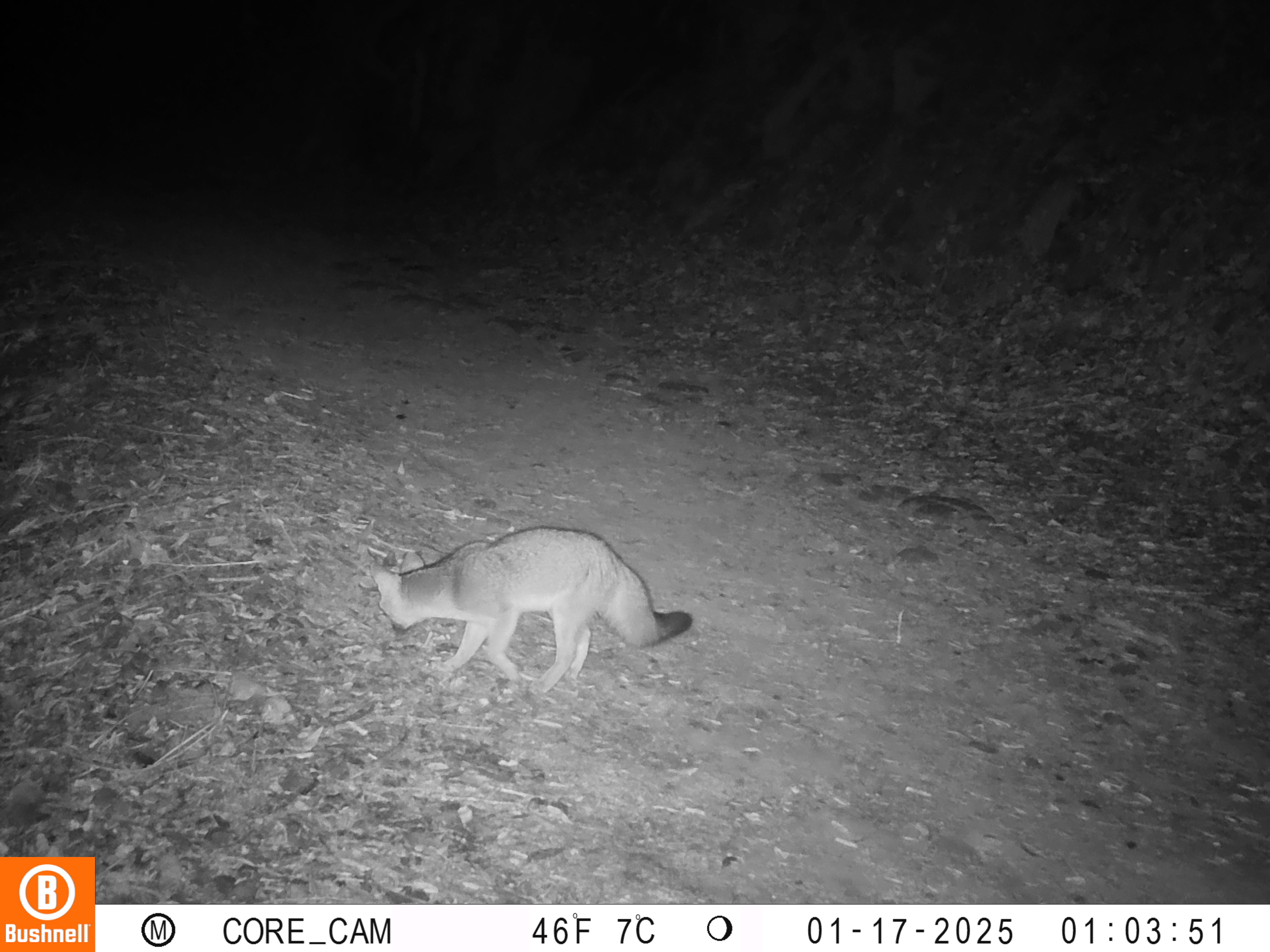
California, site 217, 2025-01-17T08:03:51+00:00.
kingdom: Animalia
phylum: Chordata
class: Mammalia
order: Carnivora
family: Canidae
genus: Urocyon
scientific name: Urocyon cinereoargenteus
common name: gray fox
Gray fox (Urocyon cinereoargenteus).